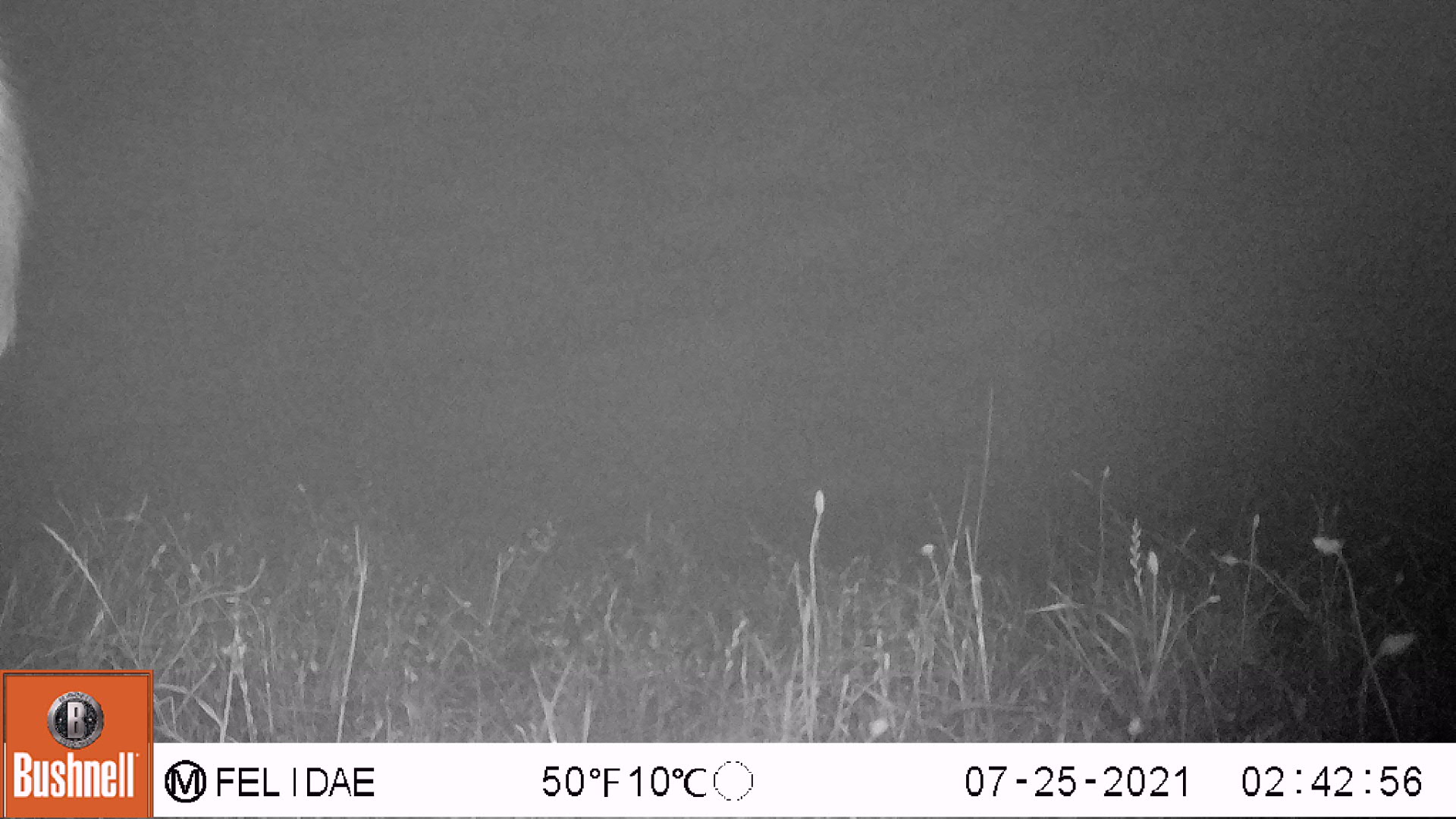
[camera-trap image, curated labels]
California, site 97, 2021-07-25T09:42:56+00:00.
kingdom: Animalia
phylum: Chordata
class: Mammalia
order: Artiodactyla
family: Cervidae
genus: Odocoileus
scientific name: Odocoileus hemionus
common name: mule deer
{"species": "mule deer (Odocoileus hemionus)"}